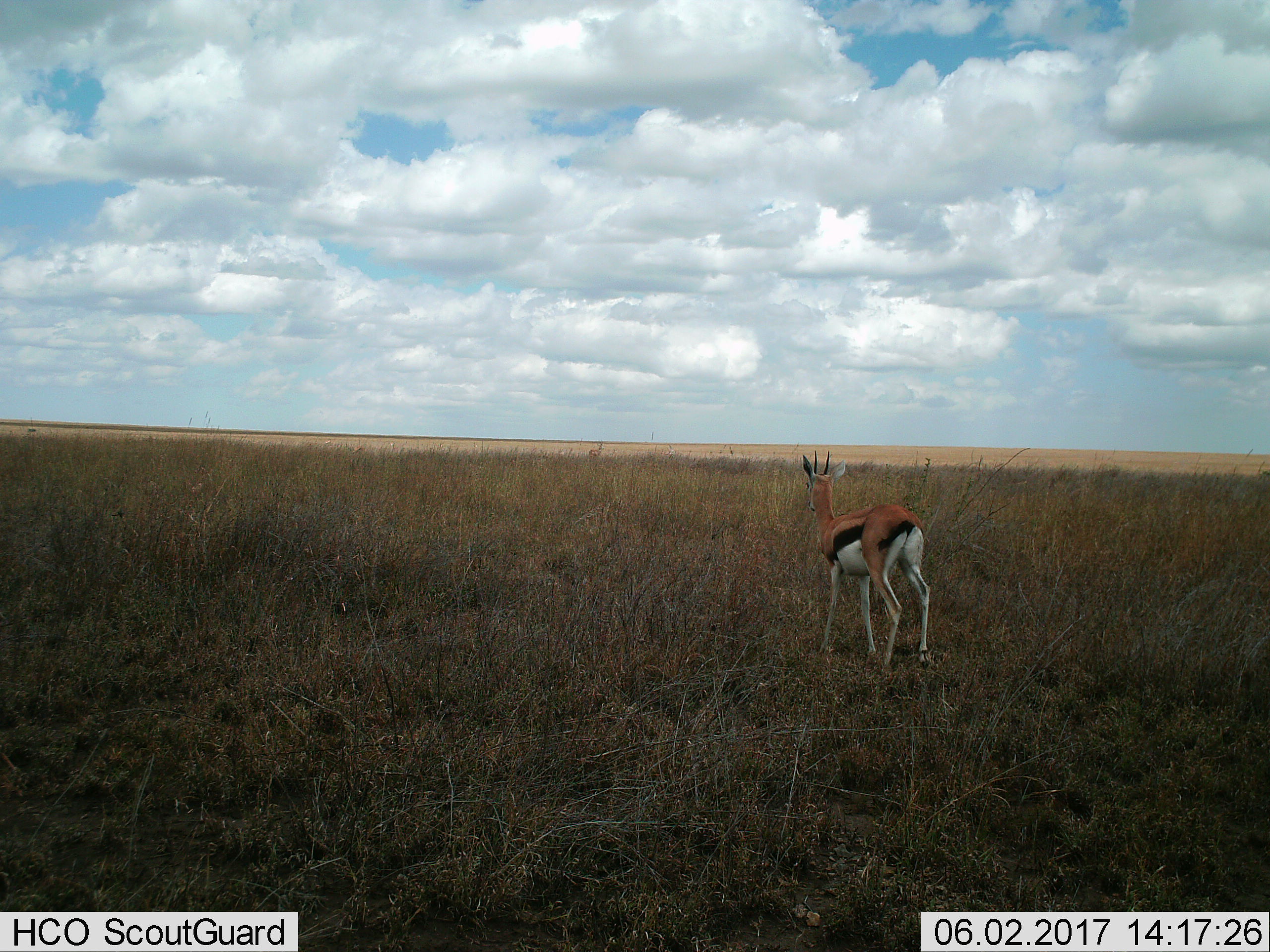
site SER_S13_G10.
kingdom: Animalia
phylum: Chordata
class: Mammalia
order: Artiodactyla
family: Bovidae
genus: Eudorcas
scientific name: Eudorcas thomsonii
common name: thomson's gazelle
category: gazellethomsons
Gazellethomsons (thomson's gazelle) (Eudorcas thomsonii), count 2. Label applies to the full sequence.